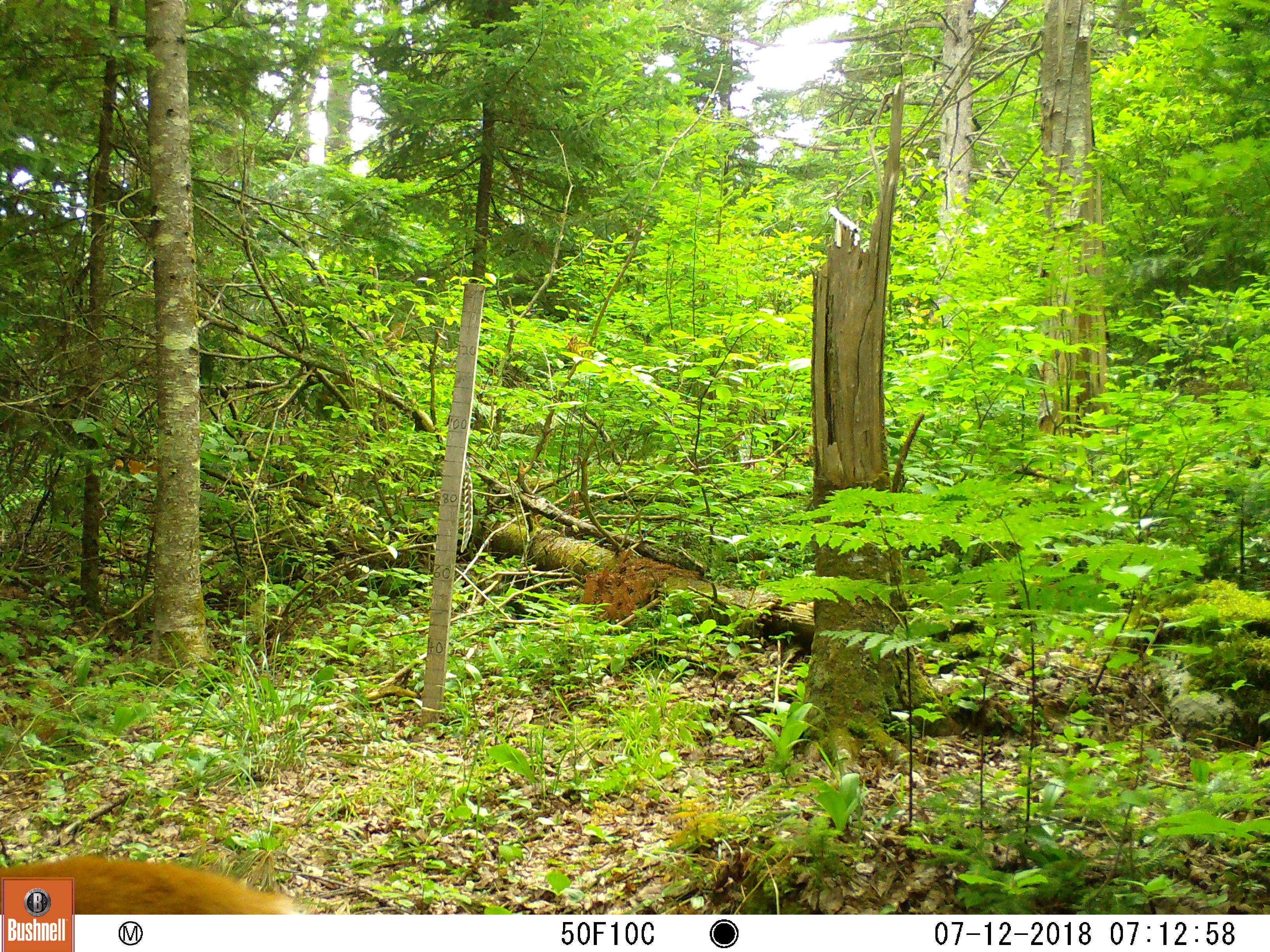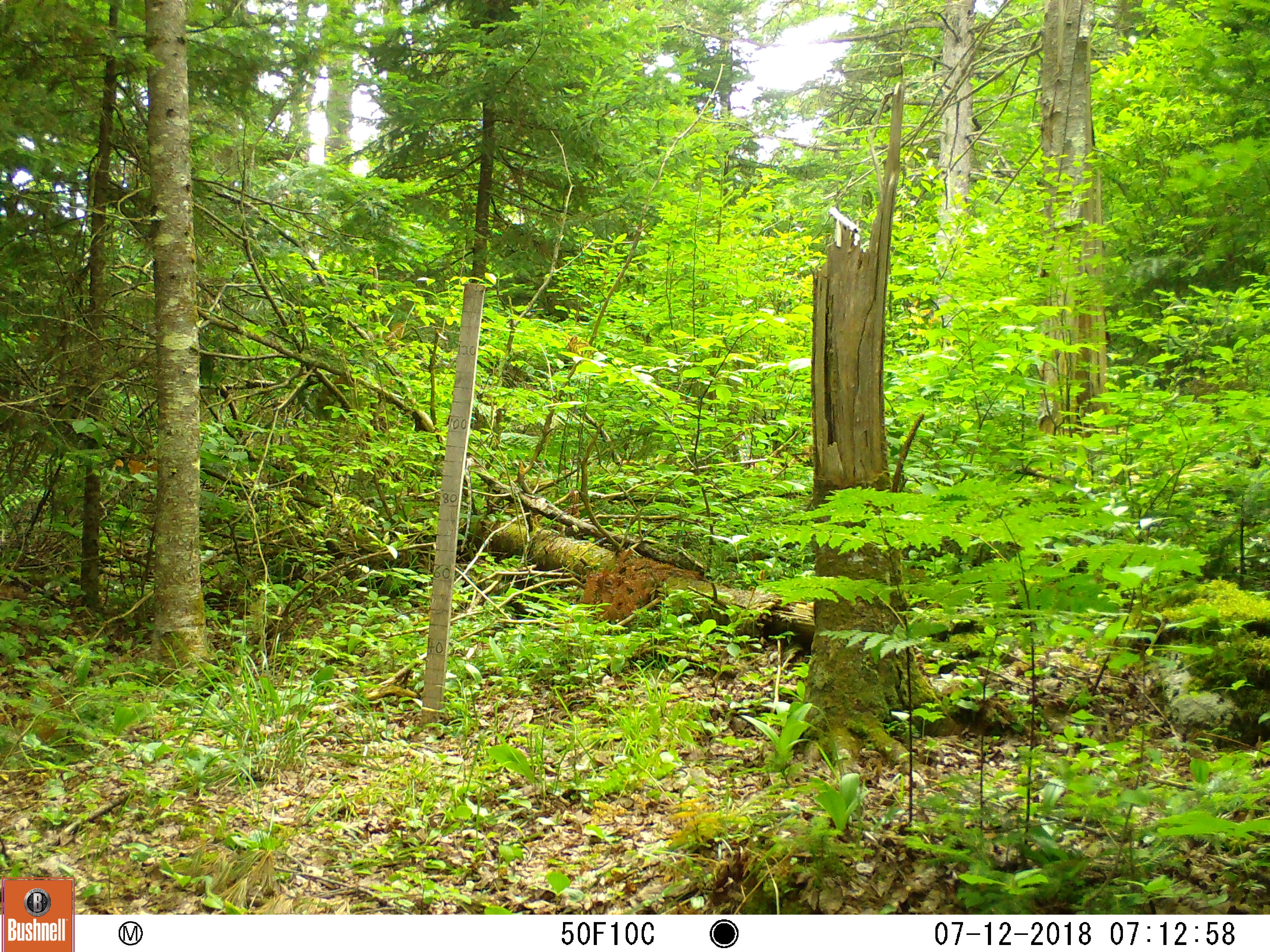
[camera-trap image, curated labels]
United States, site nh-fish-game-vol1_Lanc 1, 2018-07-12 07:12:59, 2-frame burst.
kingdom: Animalia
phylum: Chordata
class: Mammalia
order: Artiodactyla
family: Cervidae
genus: Odocoileus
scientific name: Odocoileus virginianus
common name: white-tailed deer